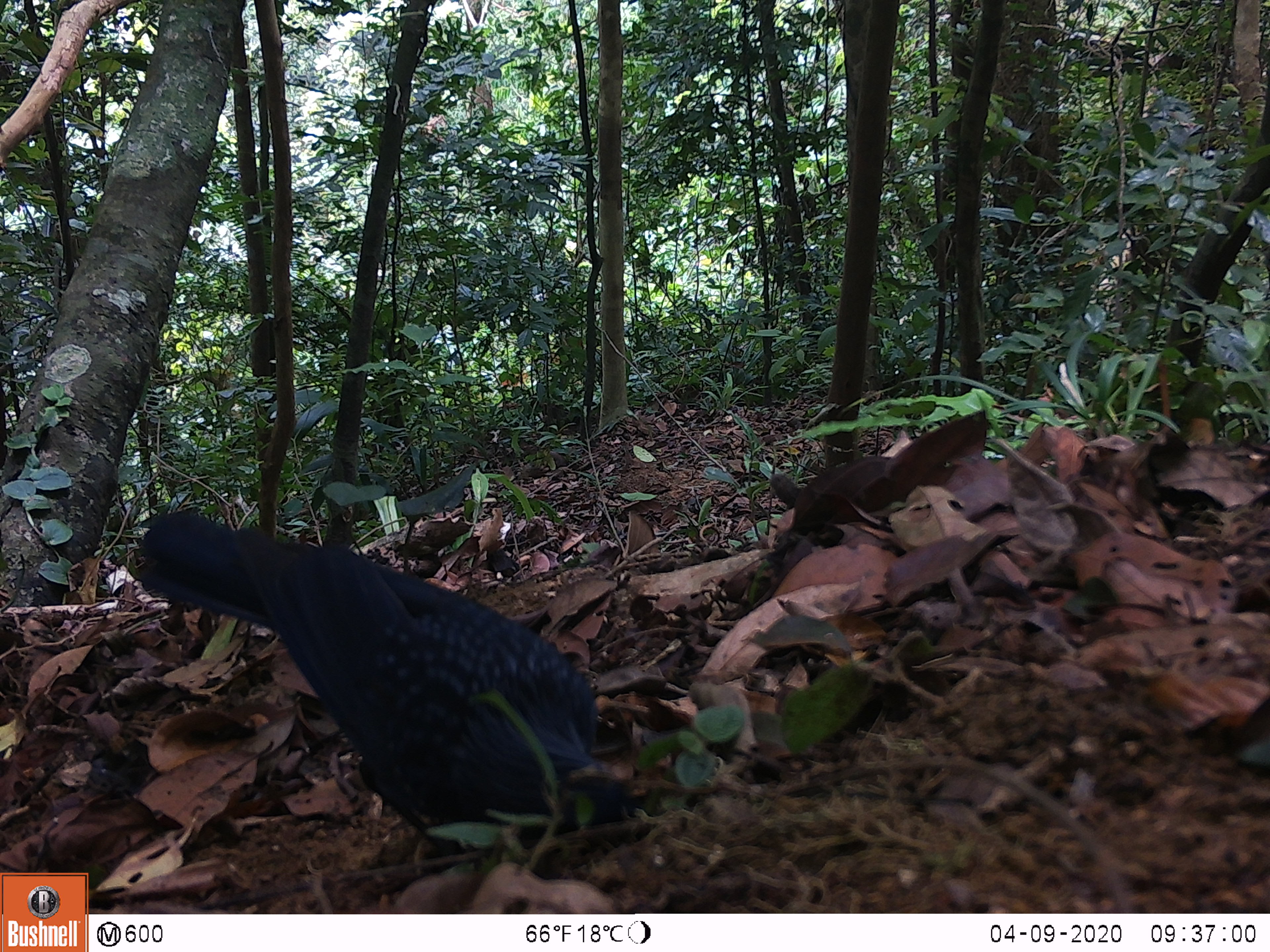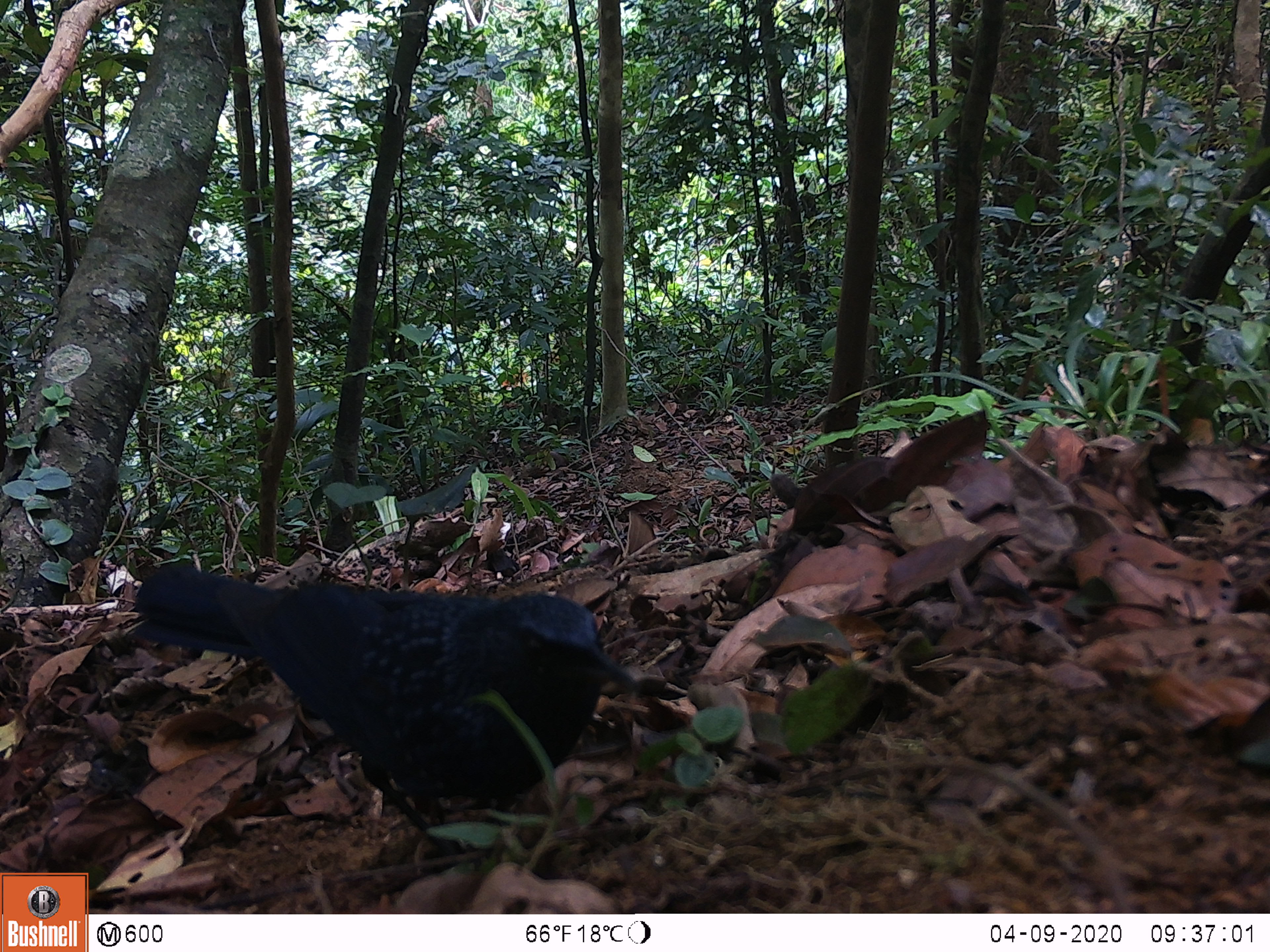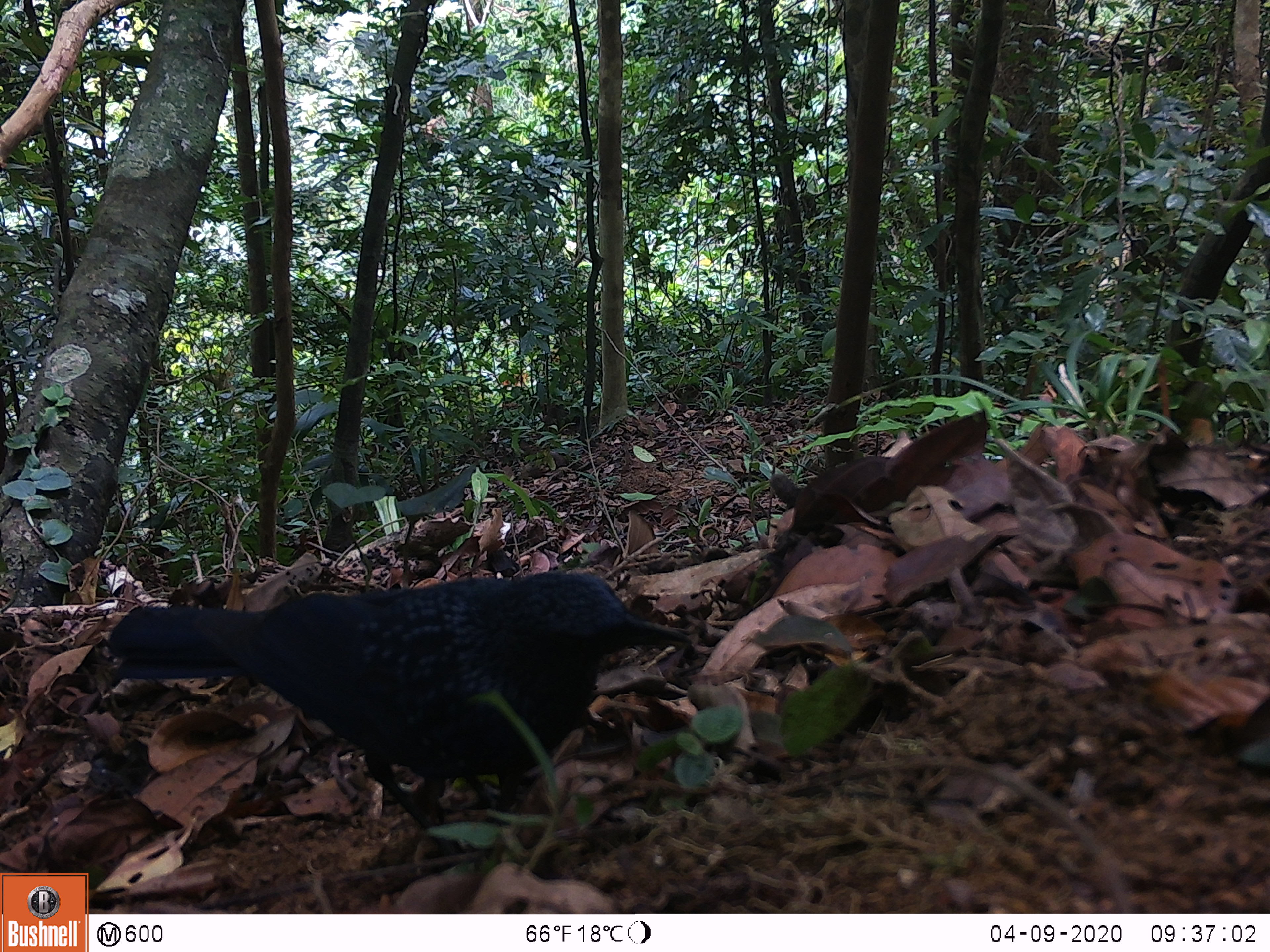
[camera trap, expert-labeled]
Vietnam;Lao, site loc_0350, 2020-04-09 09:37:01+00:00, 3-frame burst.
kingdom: Animalia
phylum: Chordata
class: Aves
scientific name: Aves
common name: bird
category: unidentified bird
Unidentified bird (bird) (Aves). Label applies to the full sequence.